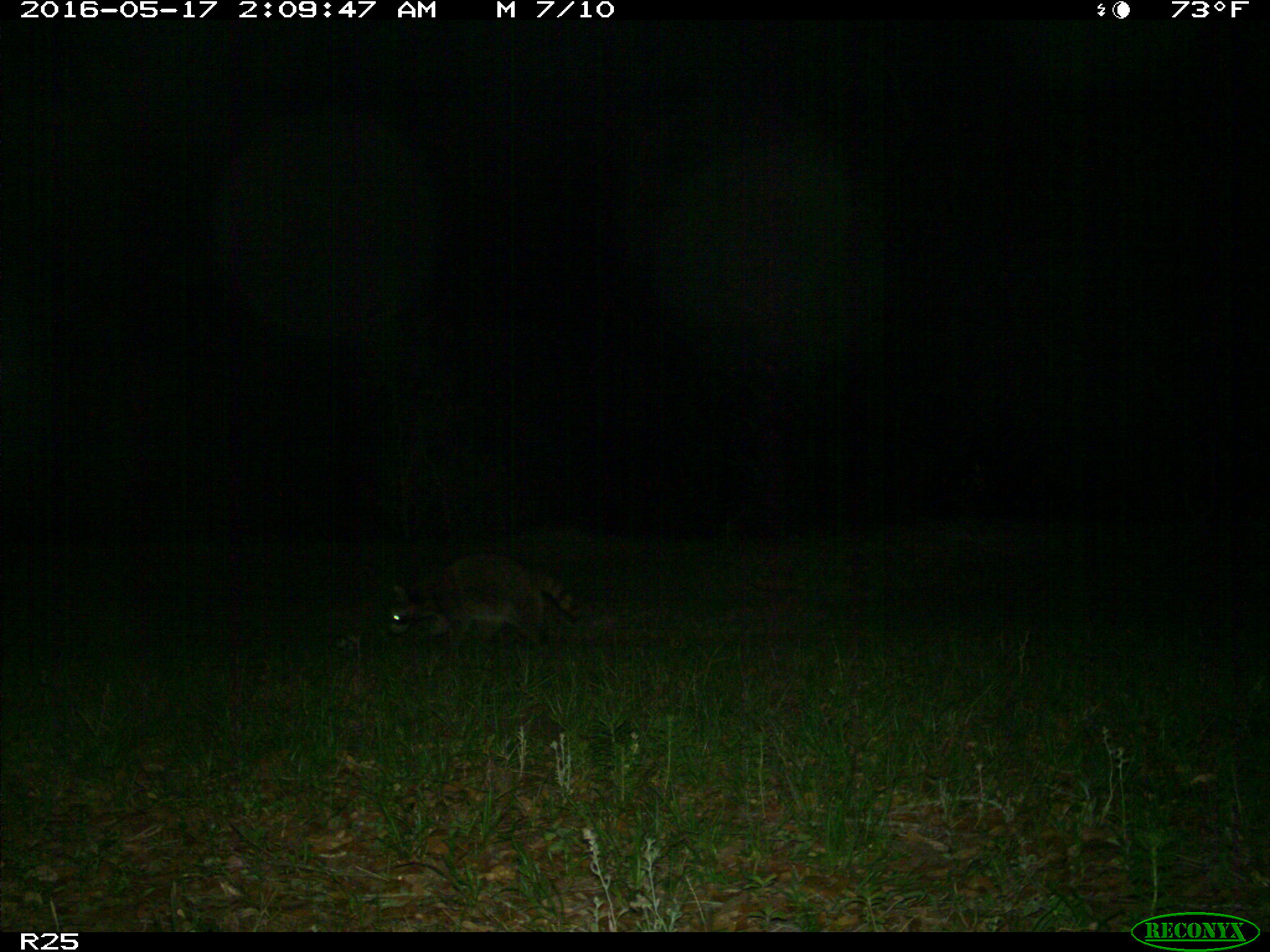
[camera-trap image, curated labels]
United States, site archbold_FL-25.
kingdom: Animalia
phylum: Chordata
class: Mammalia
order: Carnivora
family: Procyonidae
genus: Procyon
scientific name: Procyon lotor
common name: common raccoon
Procyon lotor (common raccoon).